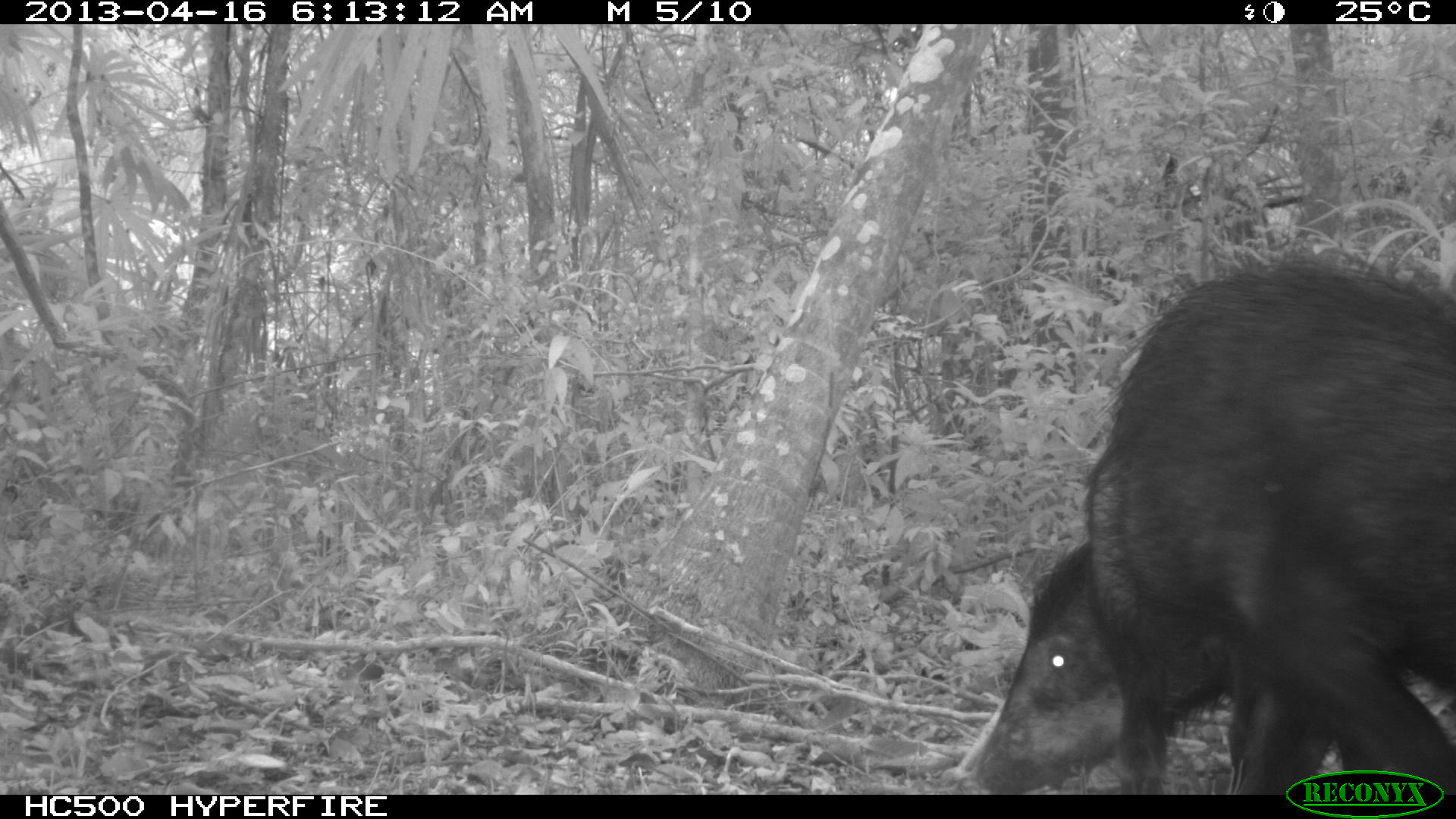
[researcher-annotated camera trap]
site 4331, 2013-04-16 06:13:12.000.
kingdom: Animalia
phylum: Chordata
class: Mammalia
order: Artiodactyla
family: Tayassuidae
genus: Tayassu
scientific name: Tayassu pecari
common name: white-lipped peccary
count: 5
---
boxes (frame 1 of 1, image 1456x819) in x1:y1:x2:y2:
tayassu pecari: 973:255:1454:795